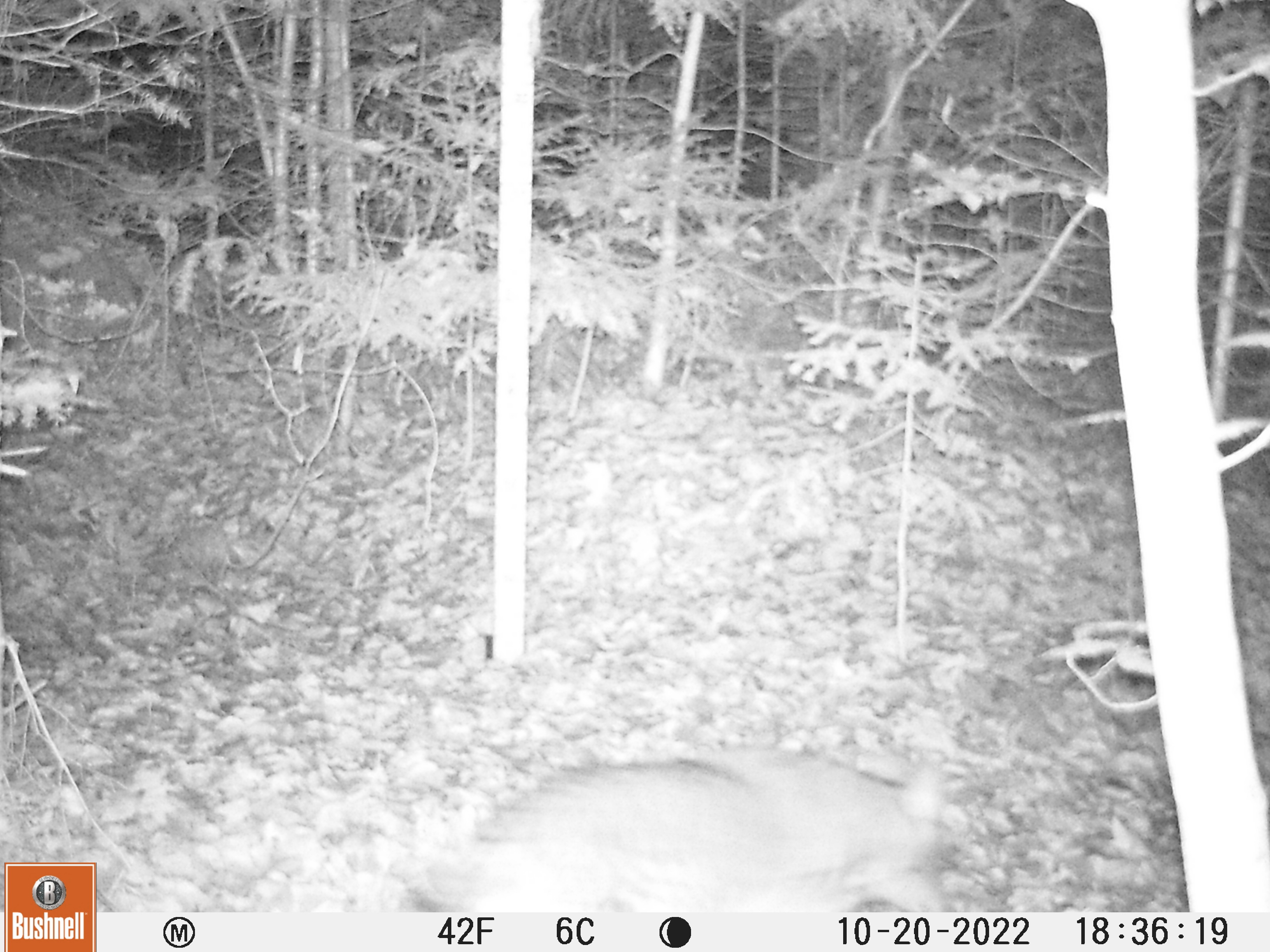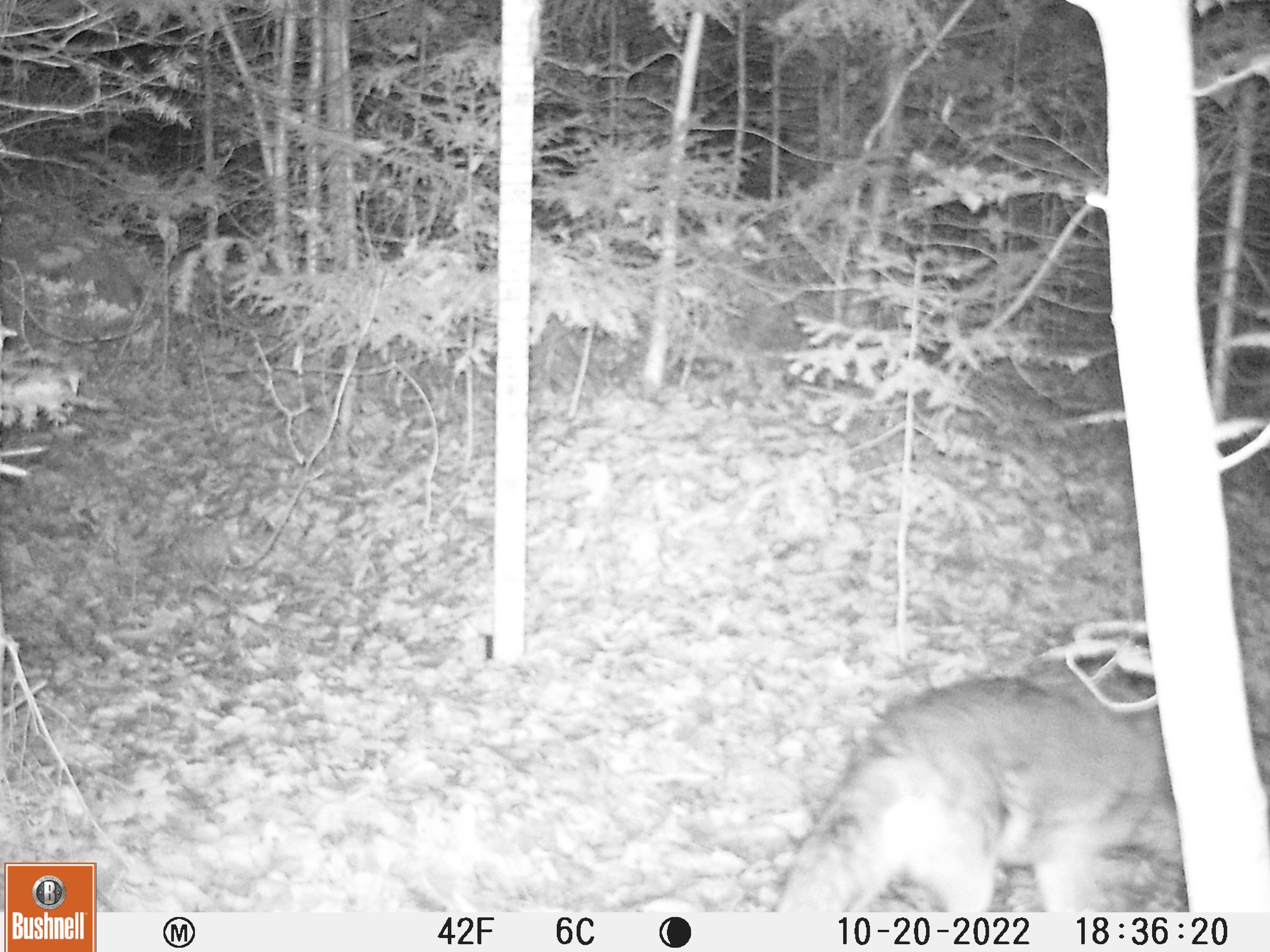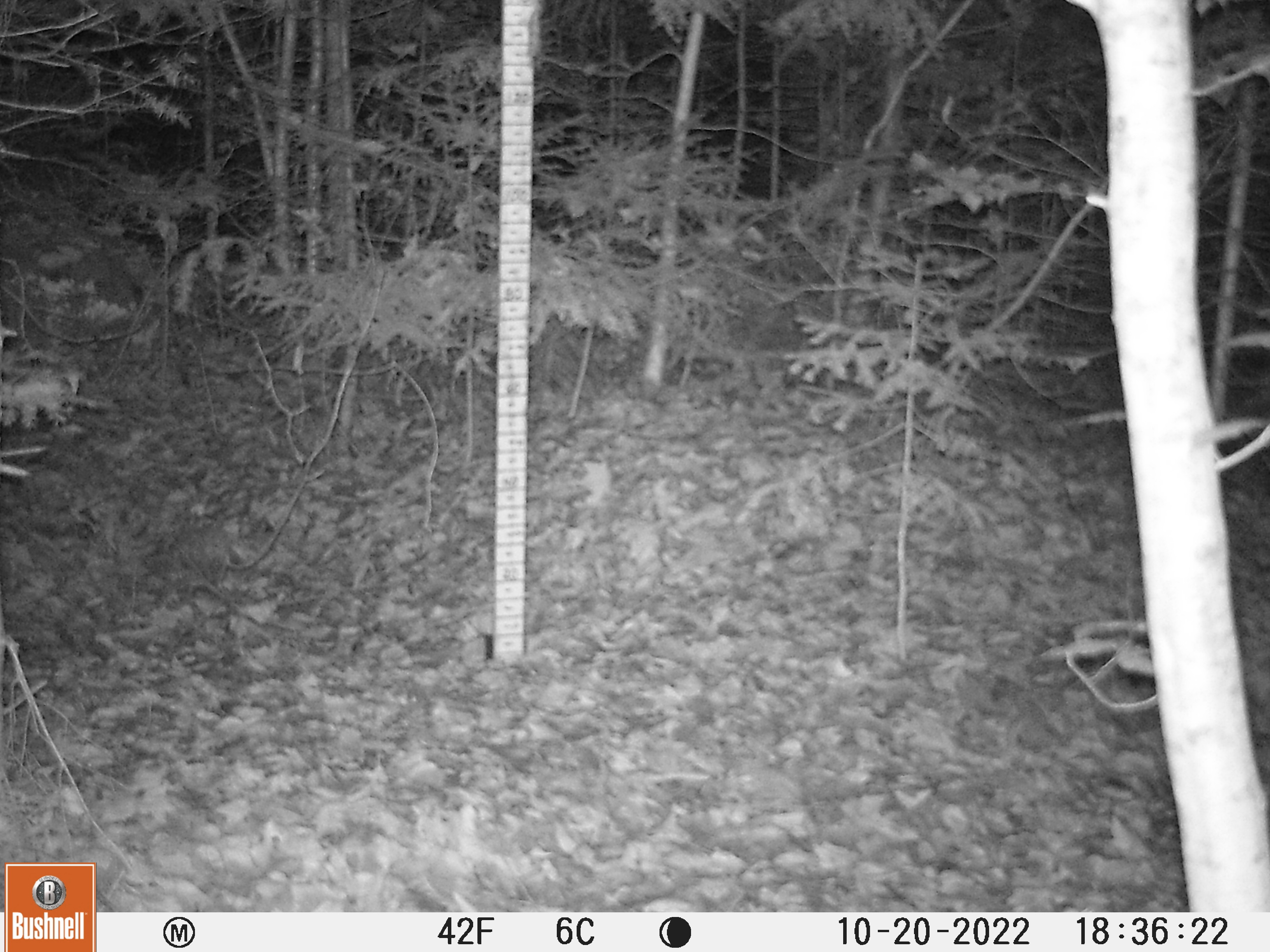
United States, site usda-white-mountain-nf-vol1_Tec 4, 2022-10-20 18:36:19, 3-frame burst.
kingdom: Animalia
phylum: Chordata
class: Mammalia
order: Carnivora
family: Canidae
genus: Canis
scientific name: Canis latrans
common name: coyote